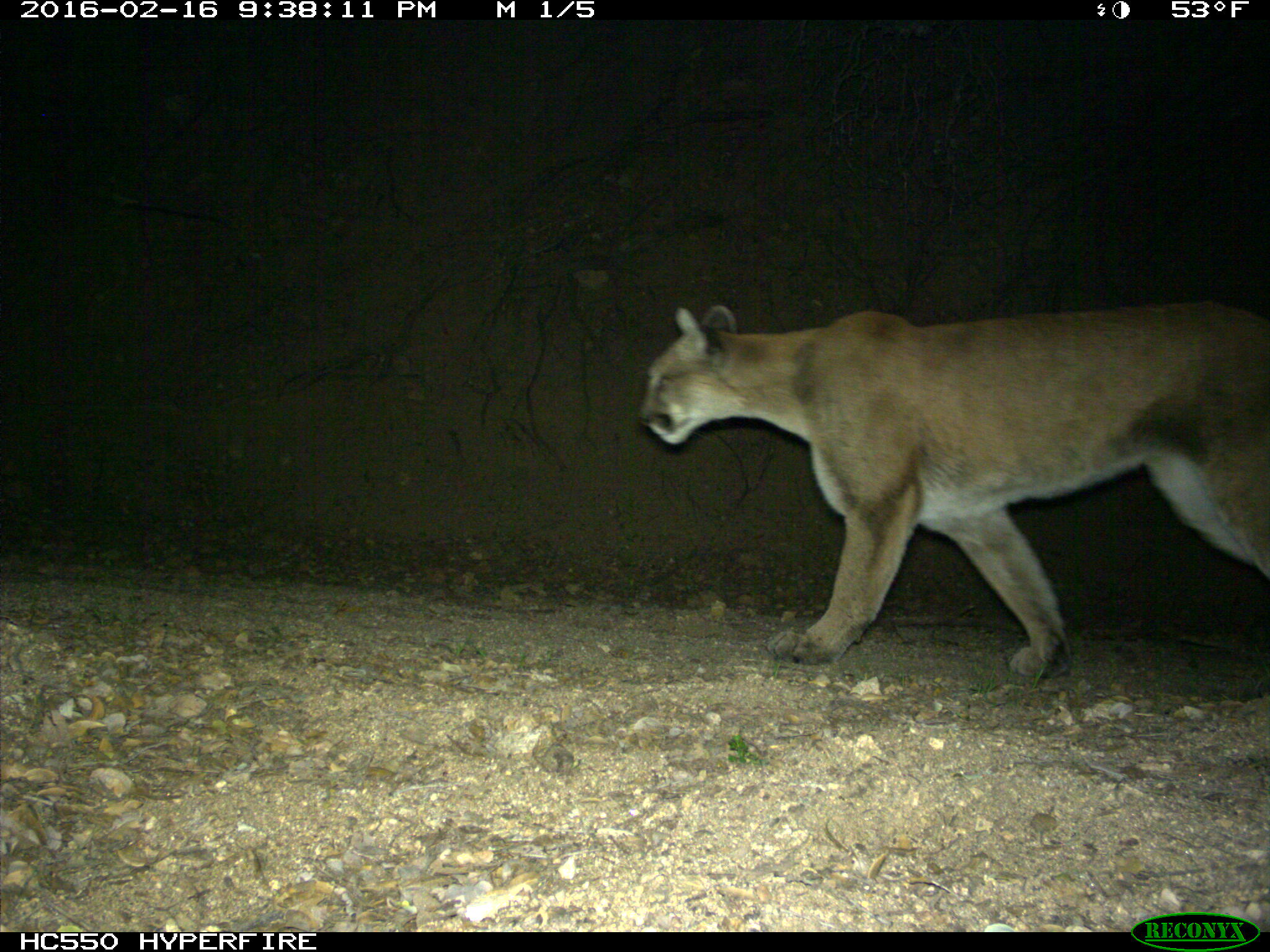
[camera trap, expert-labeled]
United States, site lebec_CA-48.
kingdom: Animalia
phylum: Chordata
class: Mammalia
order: Carnivora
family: Felidae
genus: Puma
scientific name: Puma concolor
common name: mountain lion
Puma concolor (mountain lion).